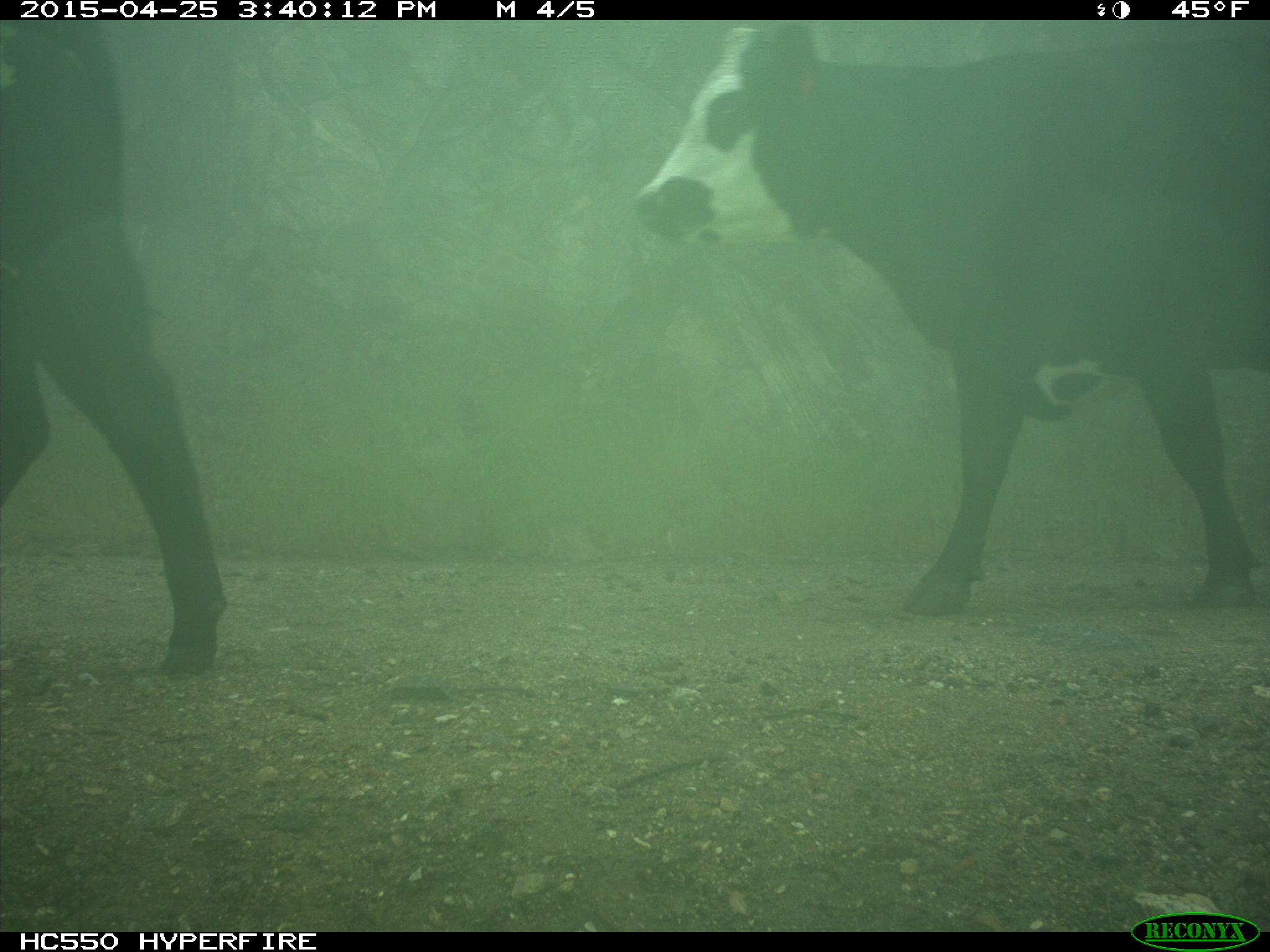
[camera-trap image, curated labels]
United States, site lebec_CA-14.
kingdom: Animalia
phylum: Chordata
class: Mammalia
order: Artiodactyla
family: Bovidae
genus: Bos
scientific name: Bos taurus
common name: domestic cow